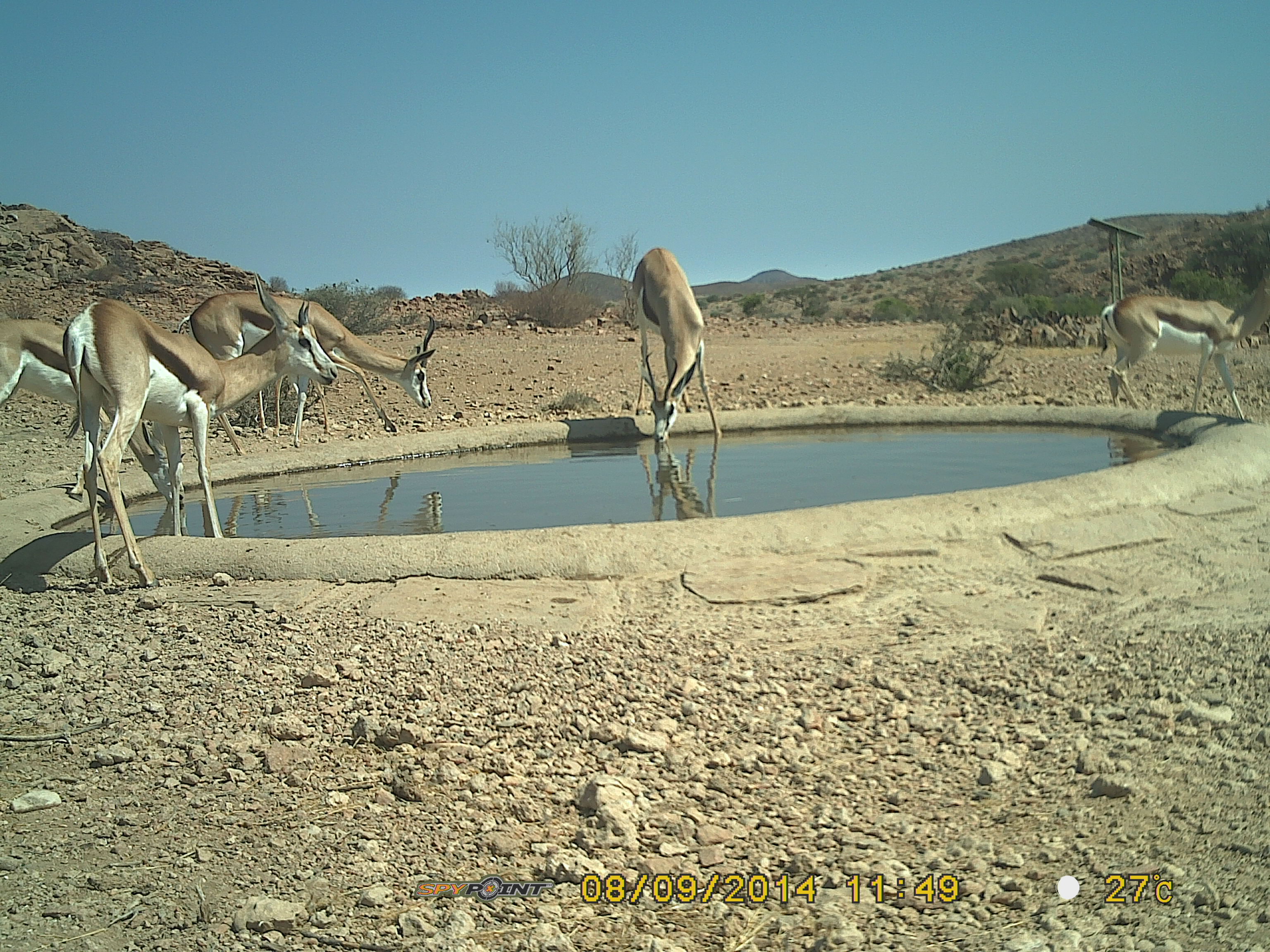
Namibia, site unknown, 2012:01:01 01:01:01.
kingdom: Animalia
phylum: Chordata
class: Mammalia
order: Artiodactyla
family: Bovidae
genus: Antidorcas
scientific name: Antidorcas marsupialis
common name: springbok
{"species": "Antidorcas marsupialis (springbok)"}